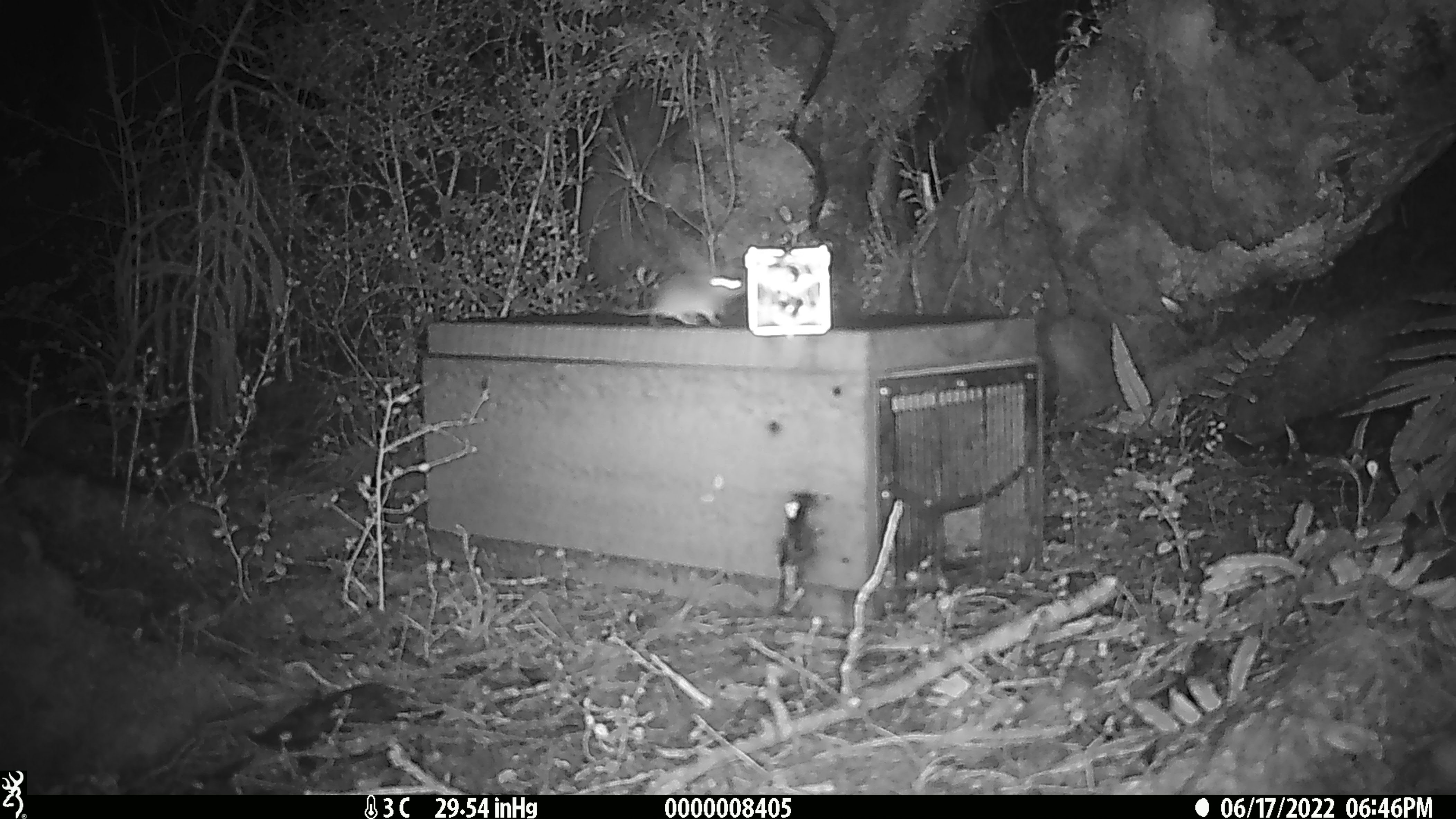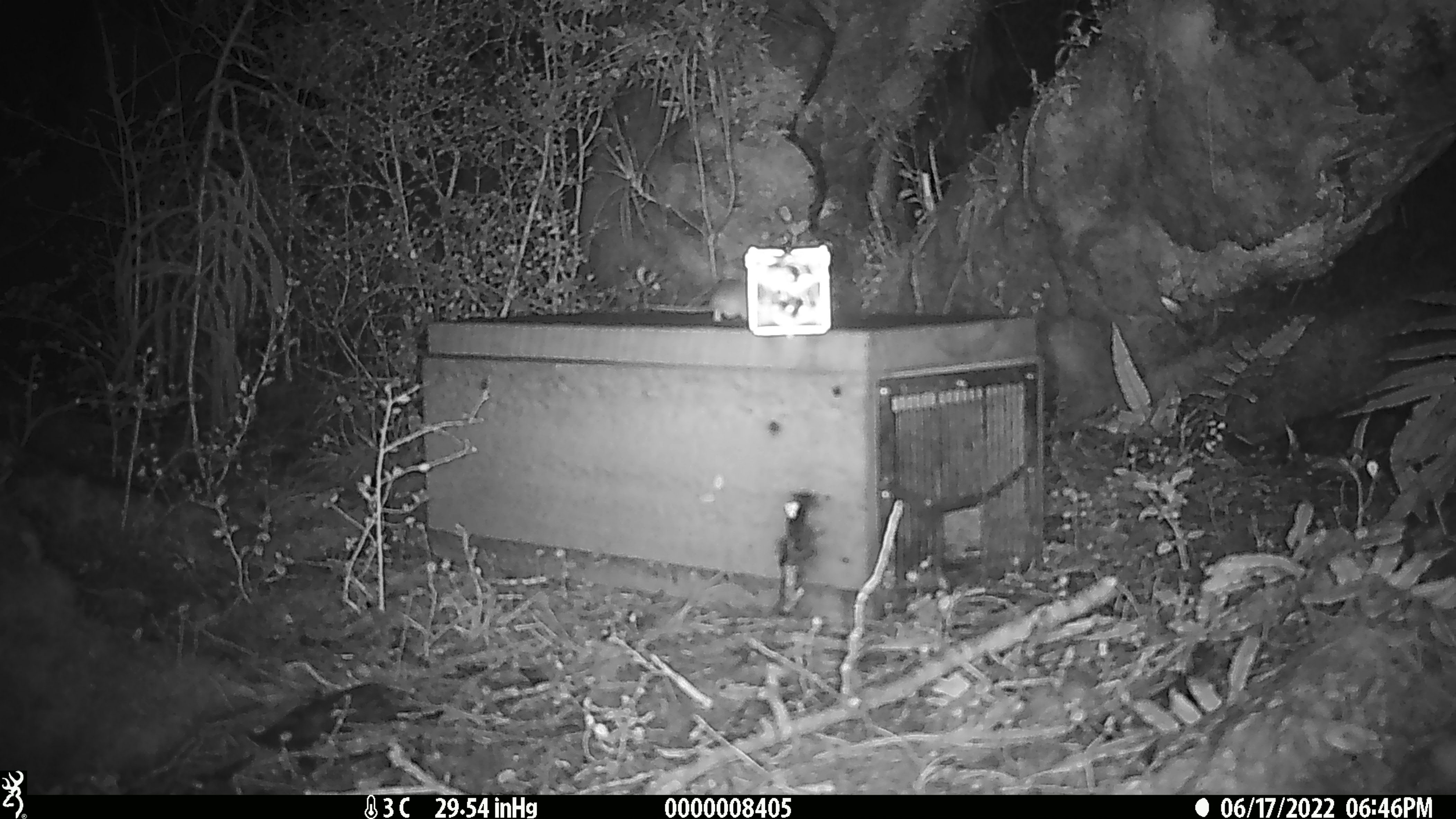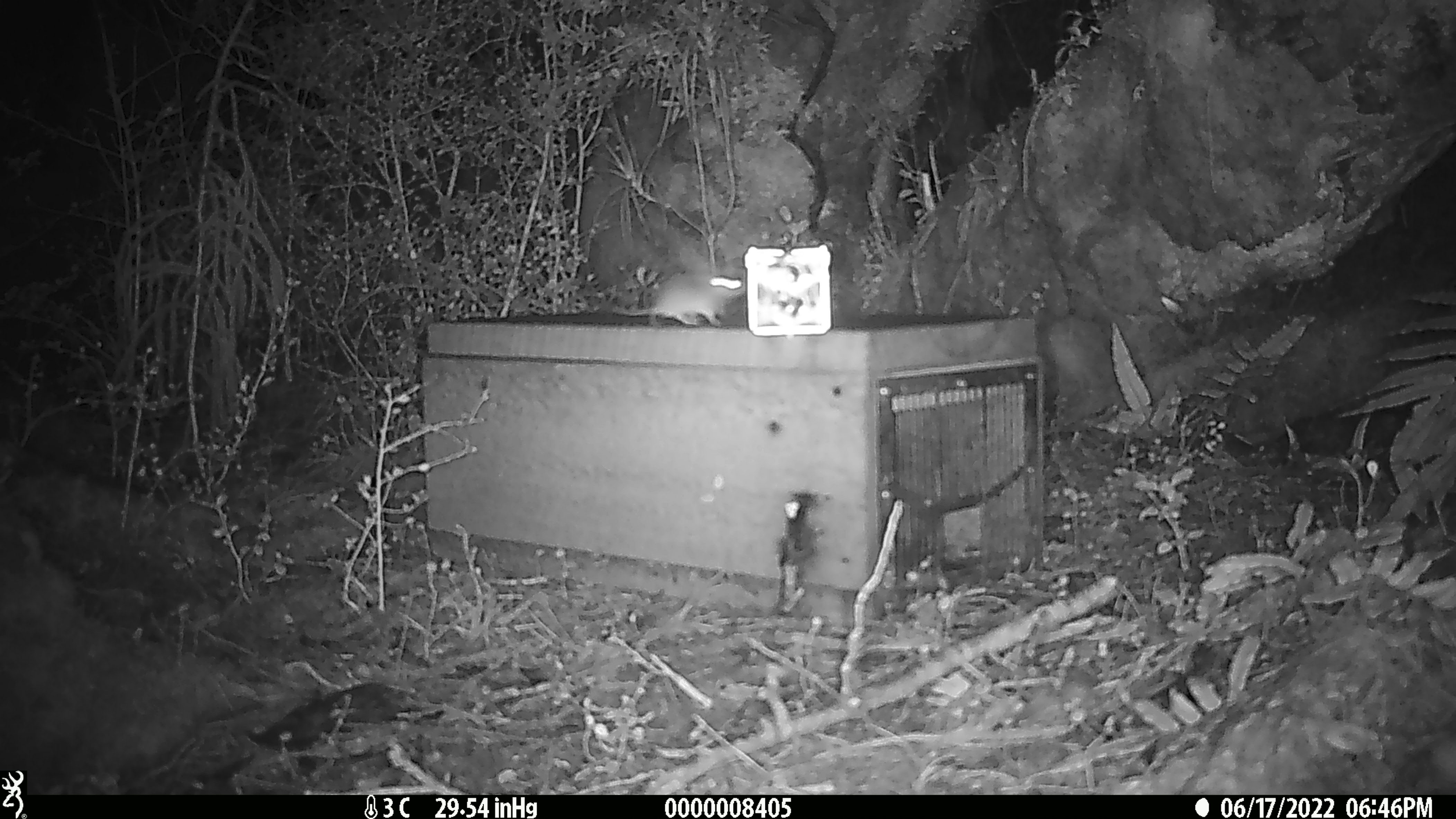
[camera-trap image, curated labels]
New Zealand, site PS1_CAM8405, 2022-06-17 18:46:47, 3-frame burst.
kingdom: Animalia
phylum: Chordata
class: Mammalia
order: Rodentia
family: Muridae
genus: Mus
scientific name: Mus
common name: mouse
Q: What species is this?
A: Mouse (Mus).